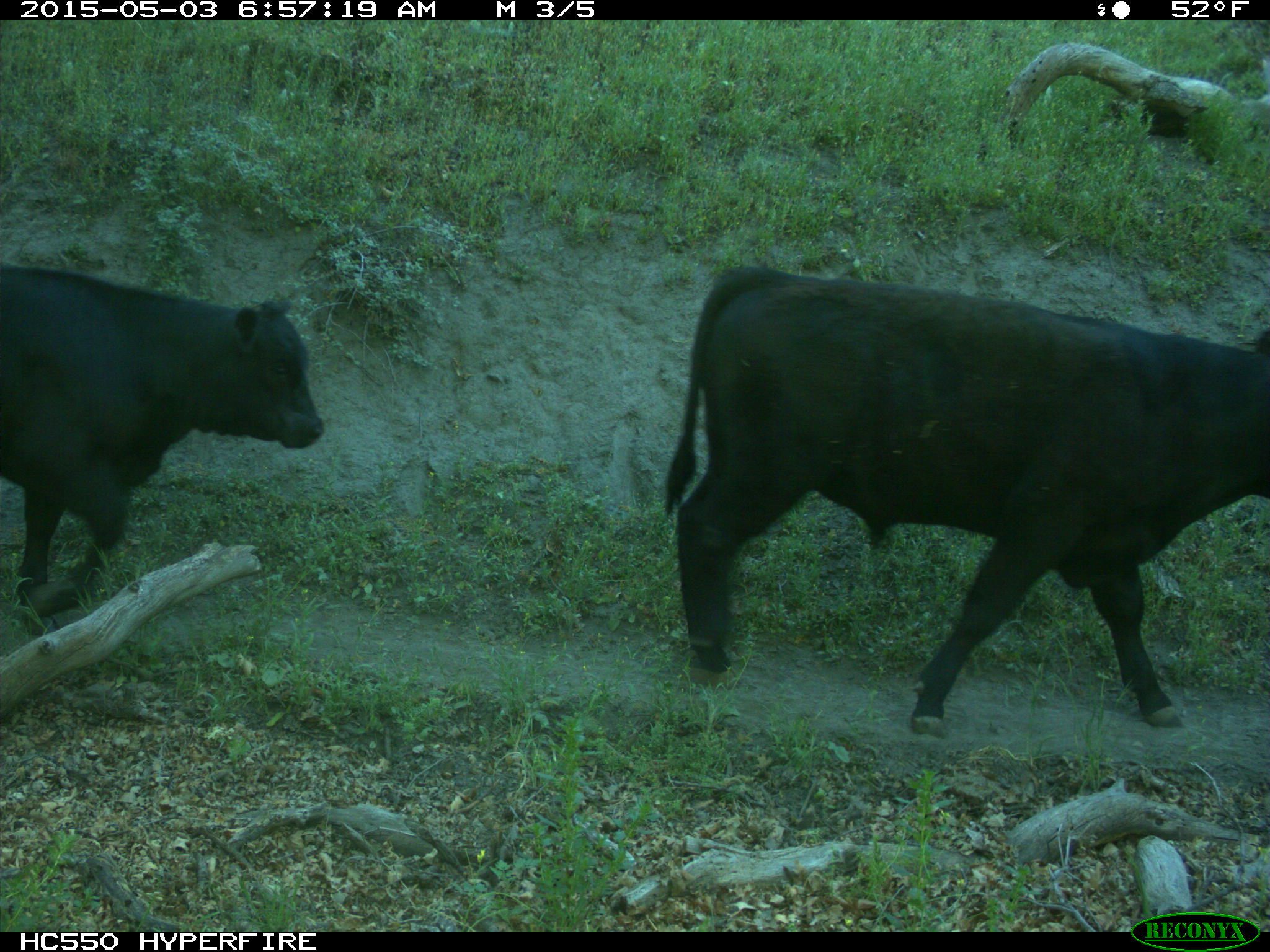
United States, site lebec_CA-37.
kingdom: Animalia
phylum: Chordata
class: Mammalia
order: Artiodactyla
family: Bovidae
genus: Bos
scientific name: Bos taurus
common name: domestic cow